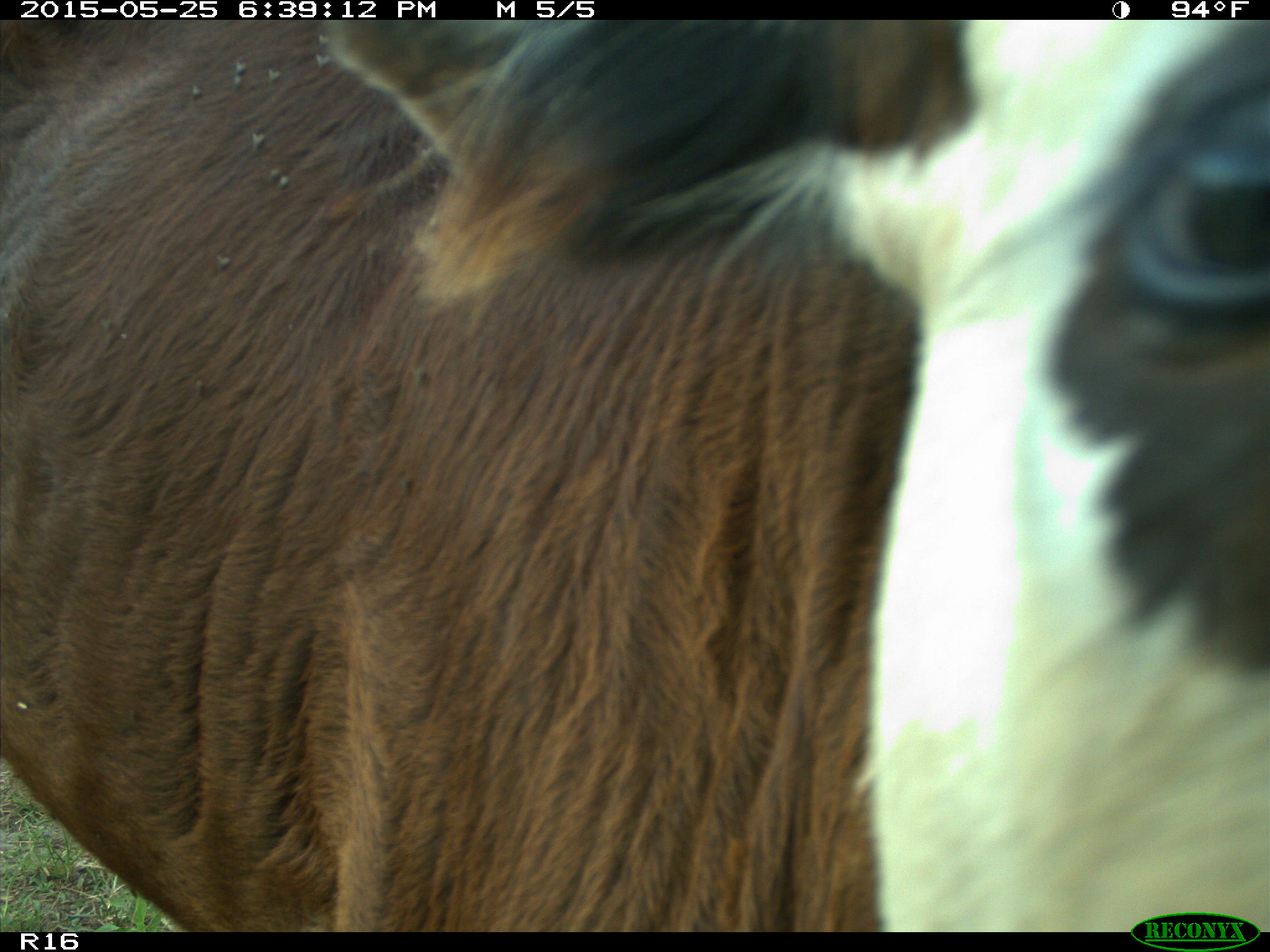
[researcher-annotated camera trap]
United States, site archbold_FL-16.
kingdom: Animalia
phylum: Chordata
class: Mammalia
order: Artiodactyla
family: Bovidae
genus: Bos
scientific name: Bos taurus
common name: domestic cow